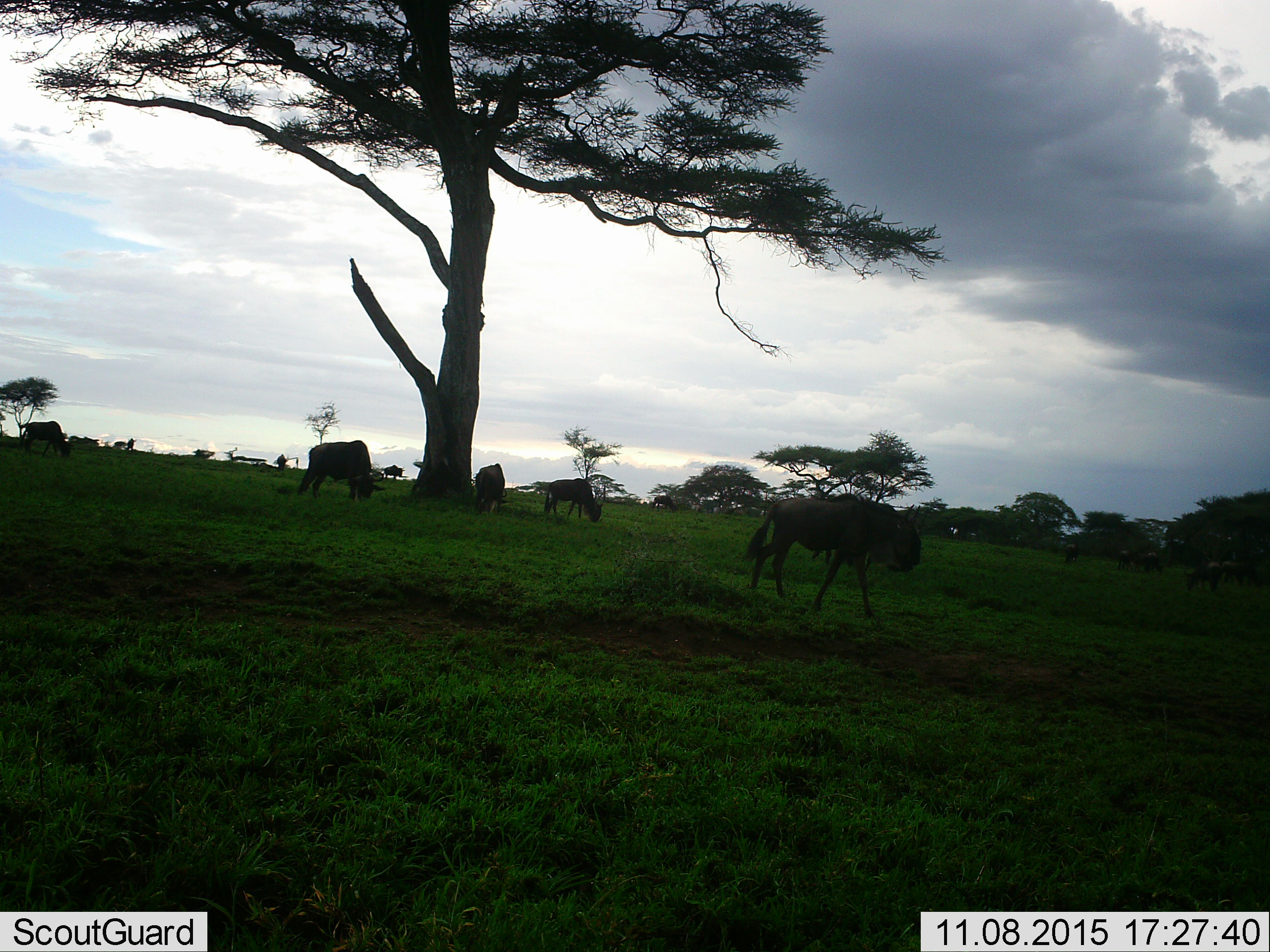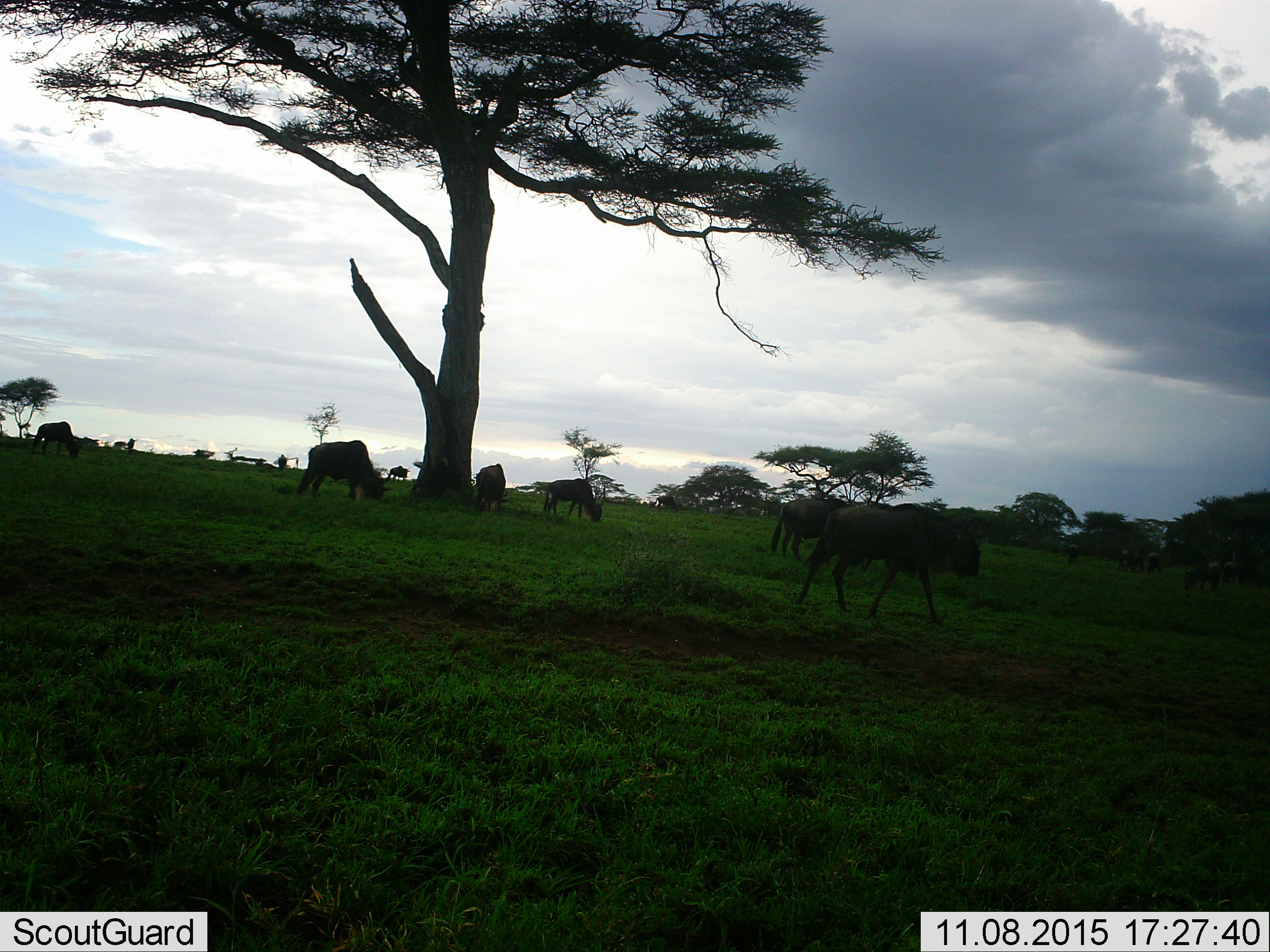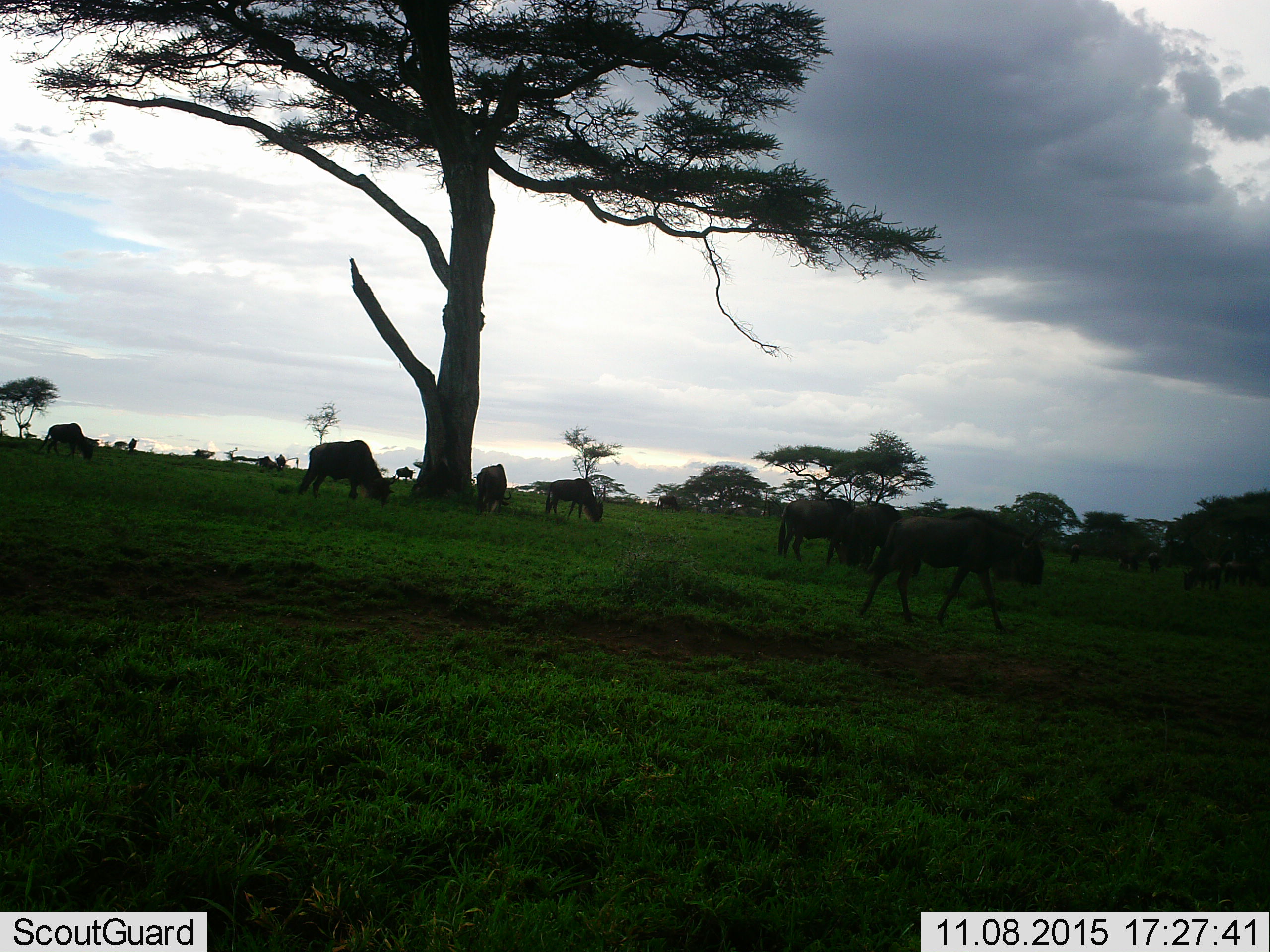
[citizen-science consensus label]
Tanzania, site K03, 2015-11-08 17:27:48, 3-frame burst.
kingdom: Animalia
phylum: Chordata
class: Mammalia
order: Artiodactyla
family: Bovidae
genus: Connochaetes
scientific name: Connochaetes taurinus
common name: blue wildebeest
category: wildebeest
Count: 11-50.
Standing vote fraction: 22%.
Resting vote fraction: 11%.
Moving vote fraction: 44%.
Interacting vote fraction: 0%.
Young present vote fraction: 11%.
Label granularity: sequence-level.